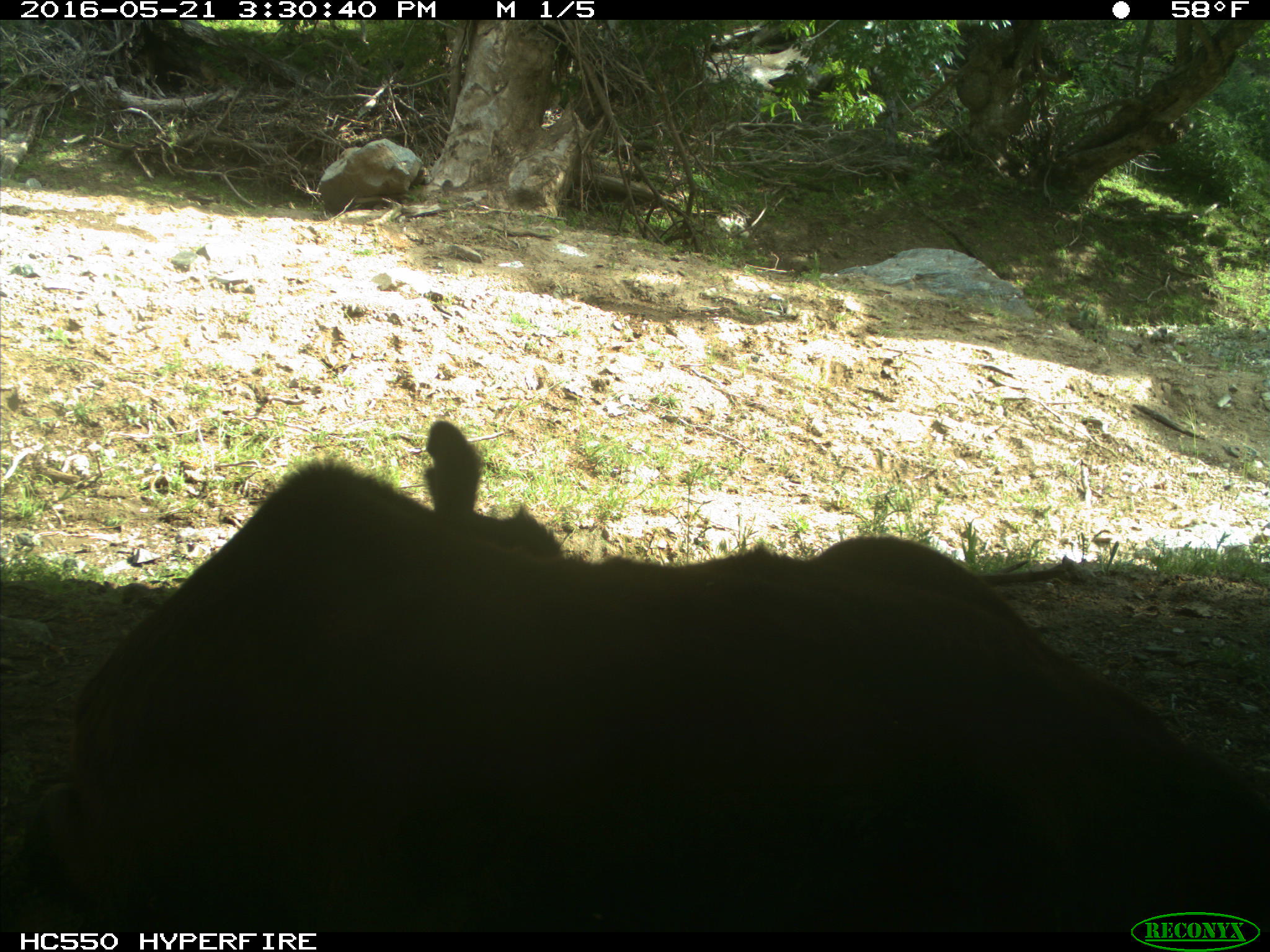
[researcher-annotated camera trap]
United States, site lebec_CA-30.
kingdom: Animalia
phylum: Chordata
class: Mammalia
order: Artiodactyla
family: Bovidae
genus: Bos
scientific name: Bos taurus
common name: domestic cow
Bos taurus (domestic cow).